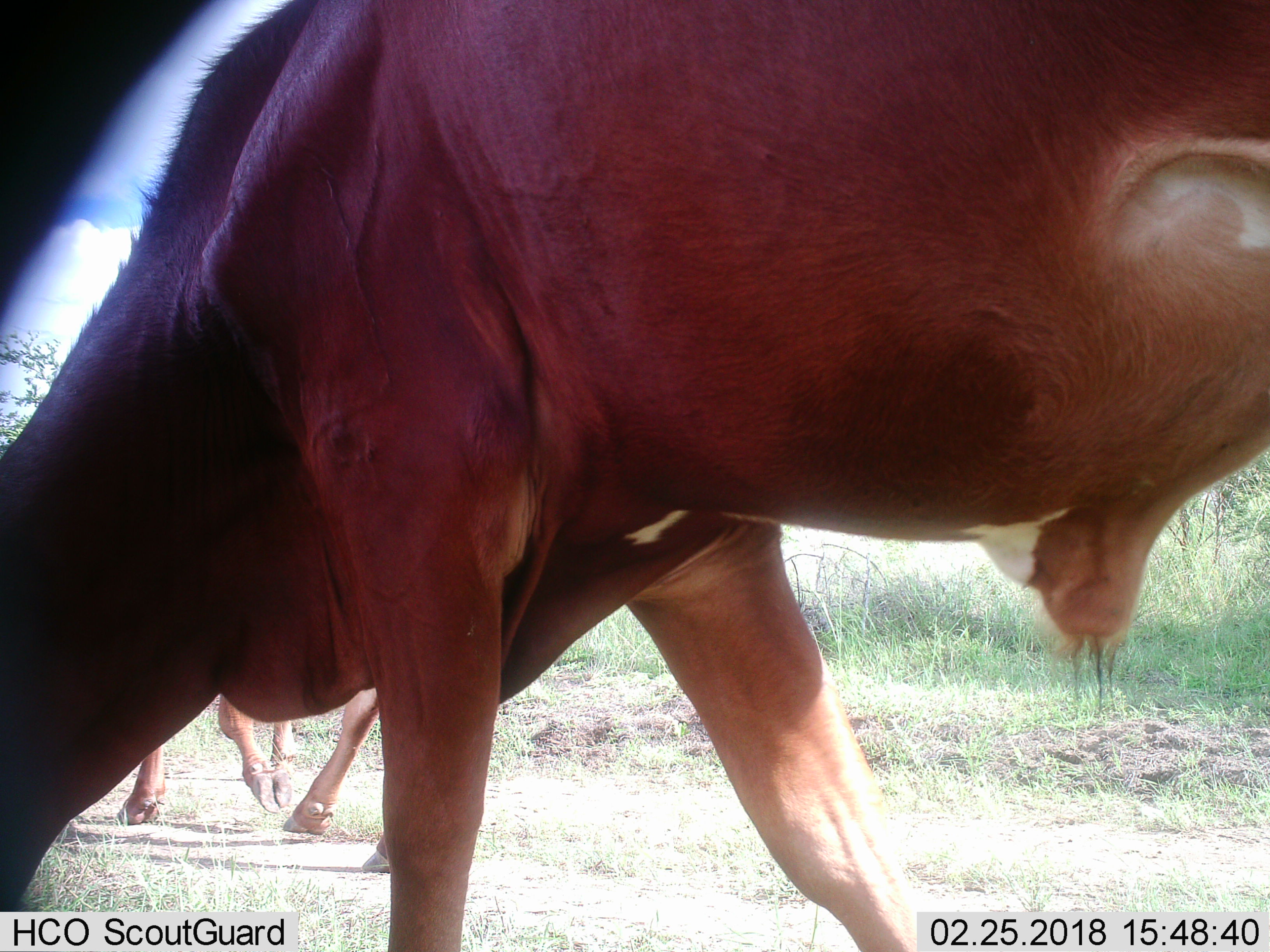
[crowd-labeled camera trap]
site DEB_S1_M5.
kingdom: Animalia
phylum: Chordata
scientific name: Vertebrata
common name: domestic animal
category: domesticanimal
Domesticanimal (domestic animal) (Vertebrata), count 2. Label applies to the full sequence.